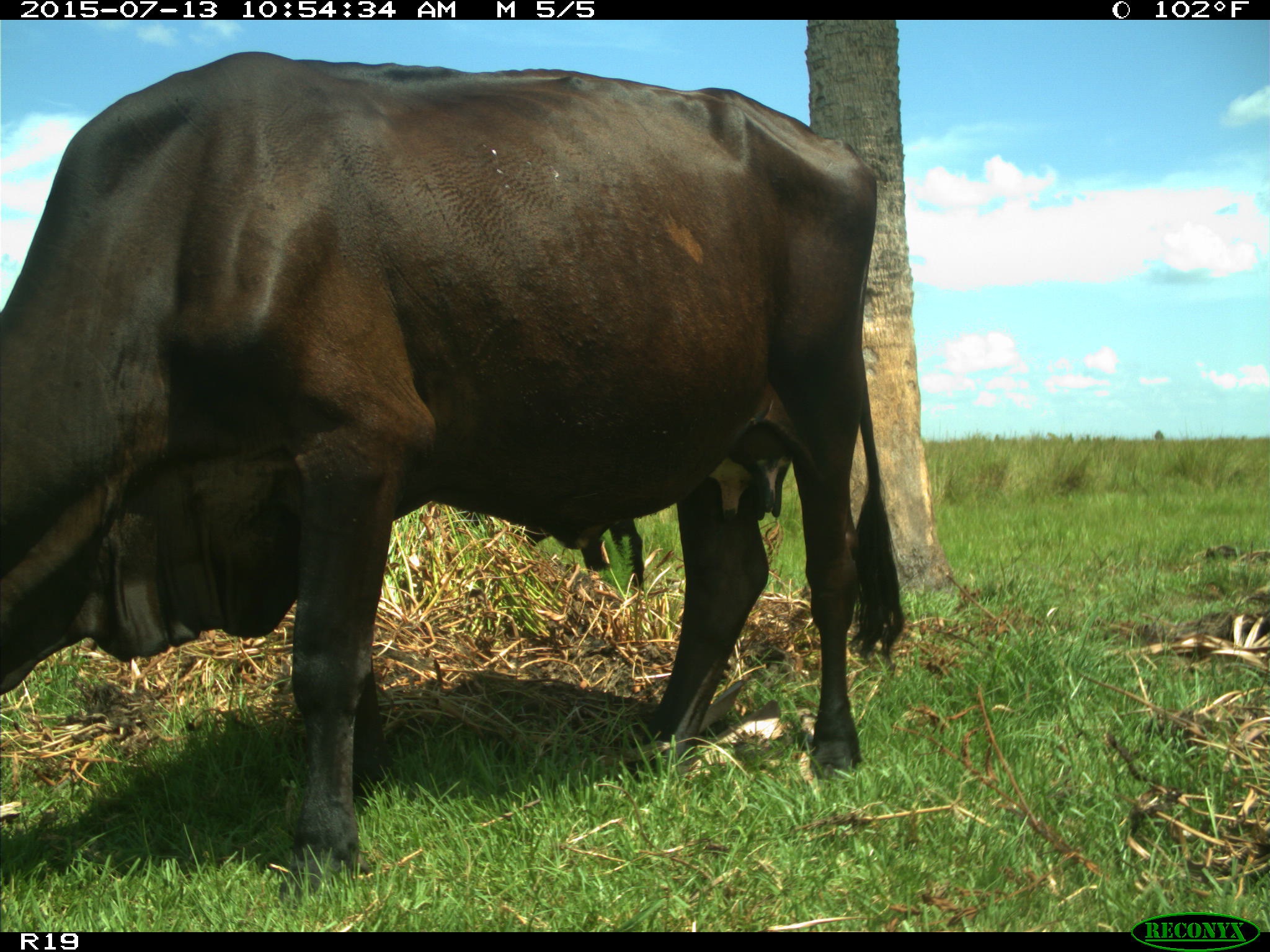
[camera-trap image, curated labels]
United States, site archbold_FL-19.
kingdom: Animalia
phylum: Chordata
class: Mammalia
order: Artiodactyla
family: Bovidae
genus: Bos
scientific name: Bos taurus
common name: domestic cow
Bos taurus (domestic cow).